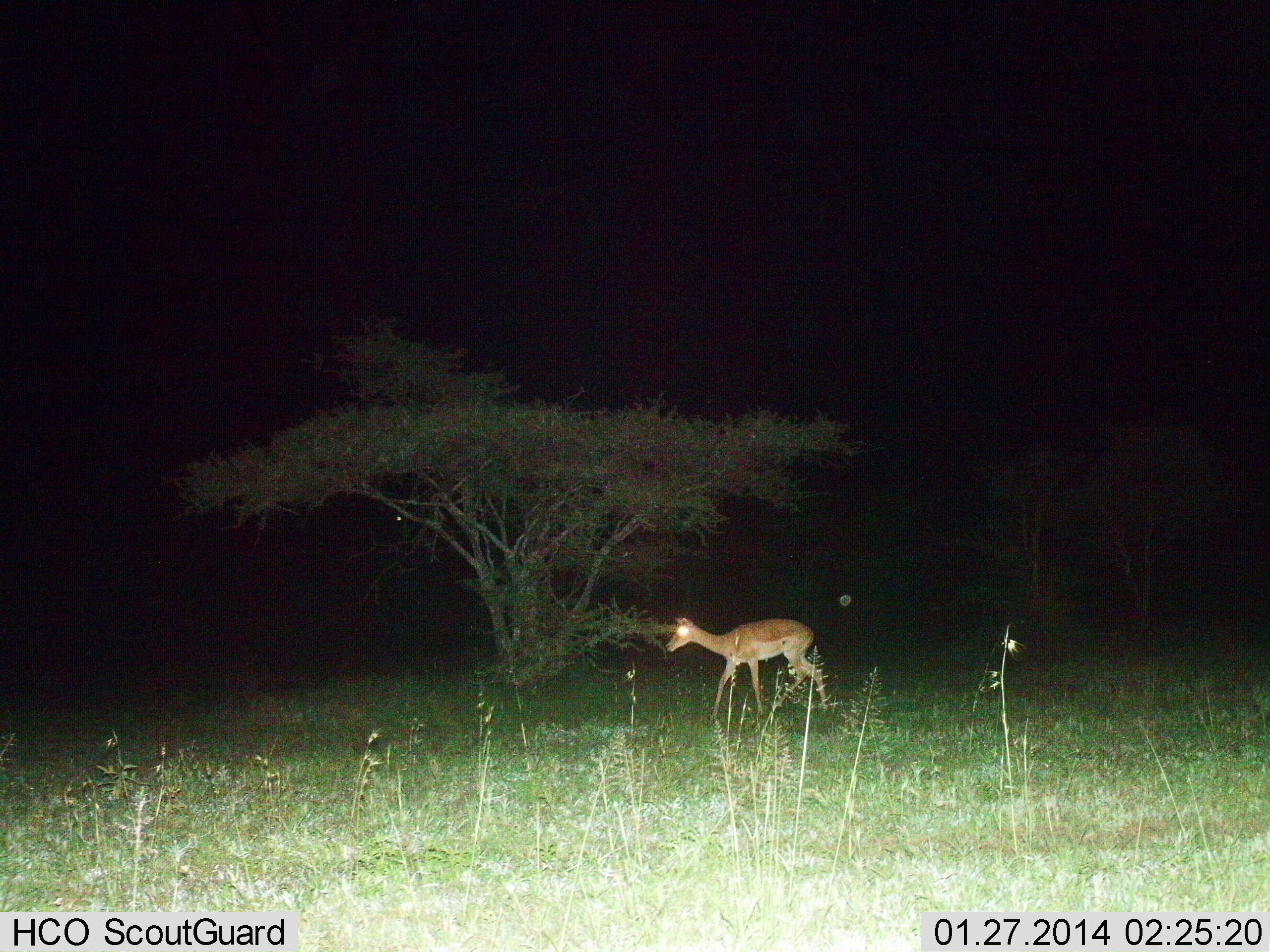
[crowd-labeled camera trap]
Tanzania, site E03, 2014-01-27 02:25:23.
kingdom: Animalia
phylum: Chordata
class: Mammalia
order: Artiodactyla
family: Bovidae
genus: Aepyceros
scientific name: Aepyceros melampus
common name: impala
Impala (Aepyceros melampus), count 1. Behavior (volunteer vote fractions): standing 21%, resting 0%, moving 79%, interacting 0%. Young present (vote fraction): 0%. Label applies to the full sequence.